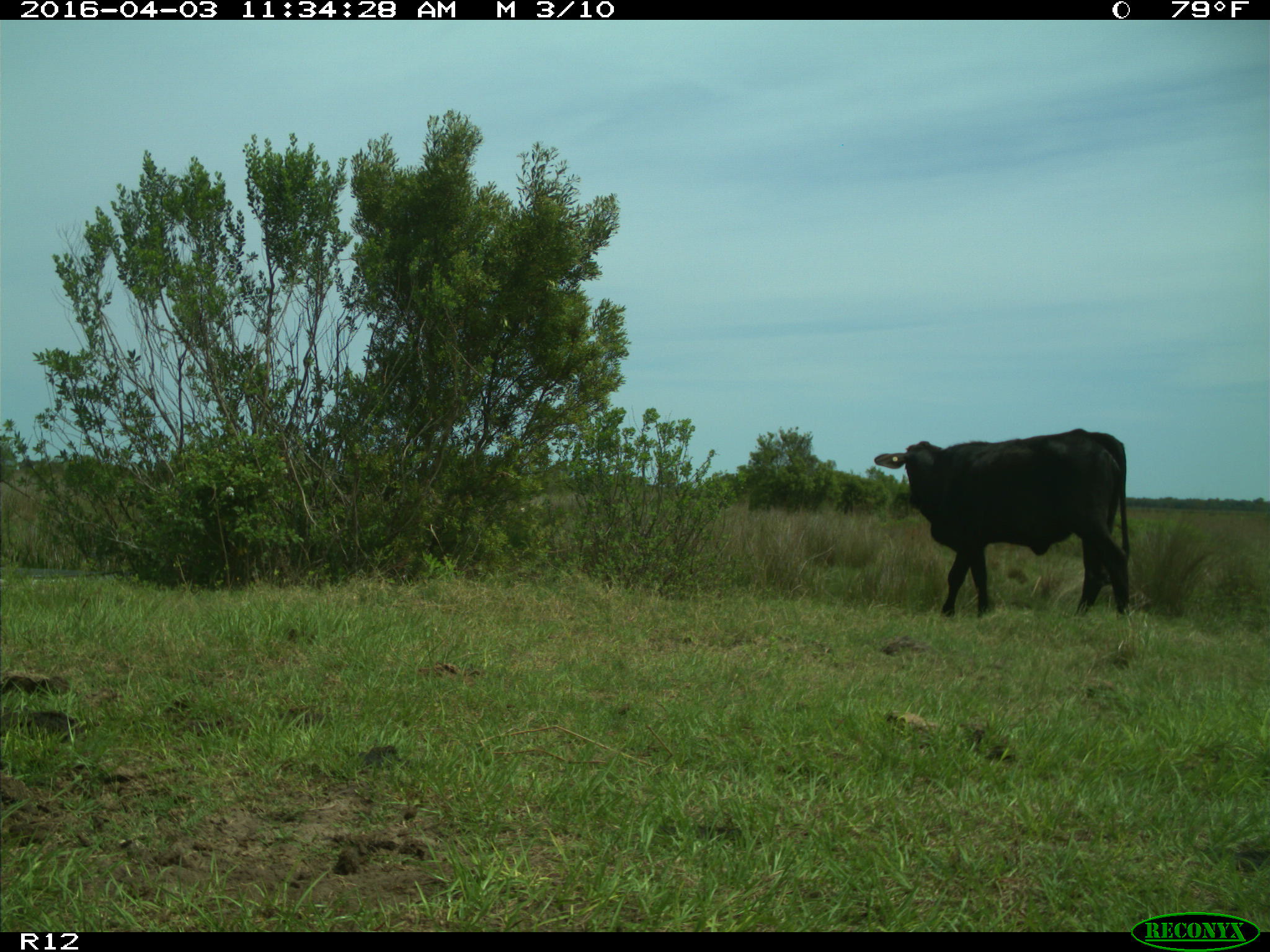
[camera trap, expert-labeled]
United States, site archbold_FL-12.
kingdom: Animalia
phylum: Chordata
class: Mammalia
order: Artiodactyla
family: Bovidae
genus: Bos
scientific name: Bos taurus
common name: domestic cow